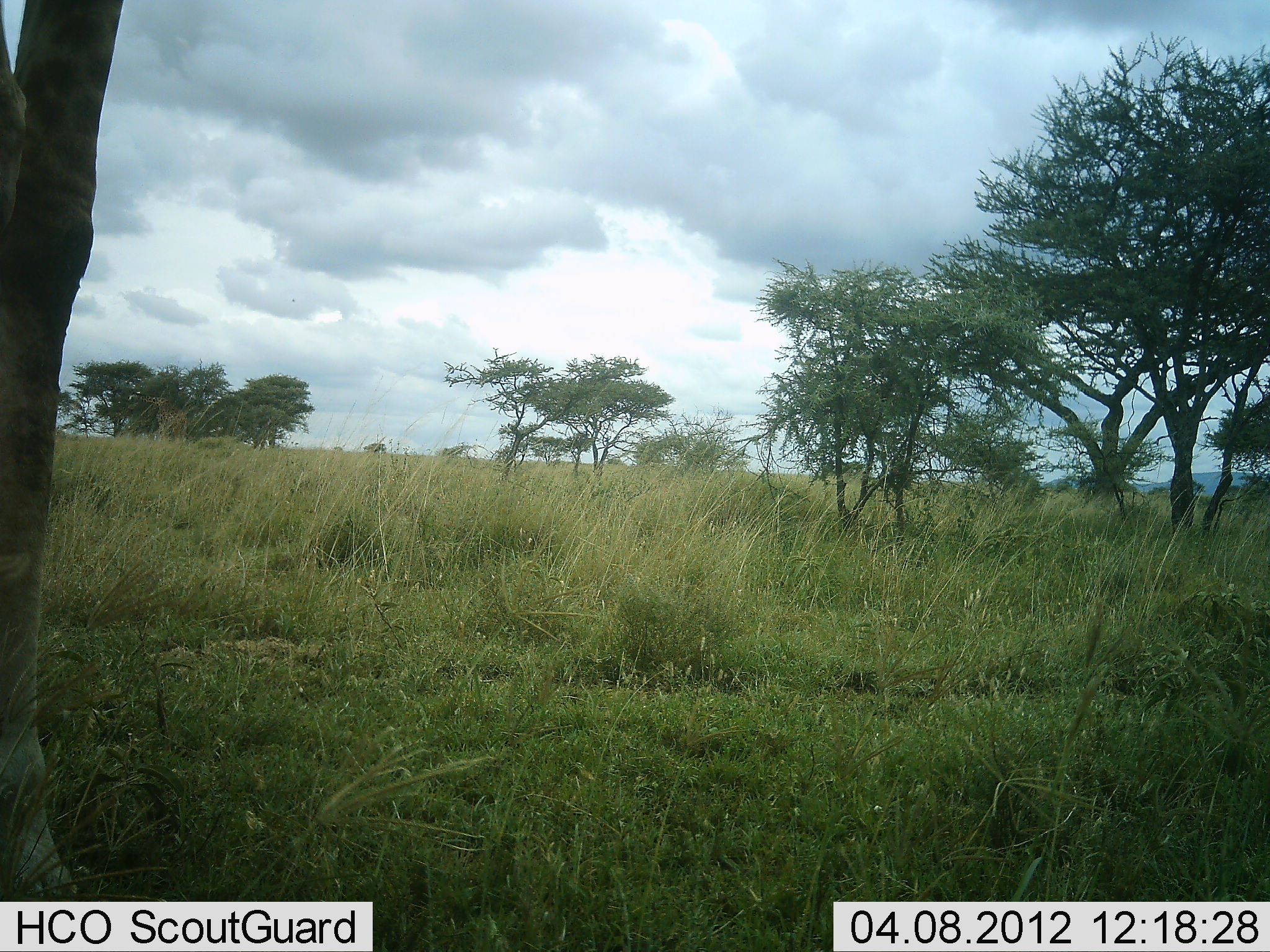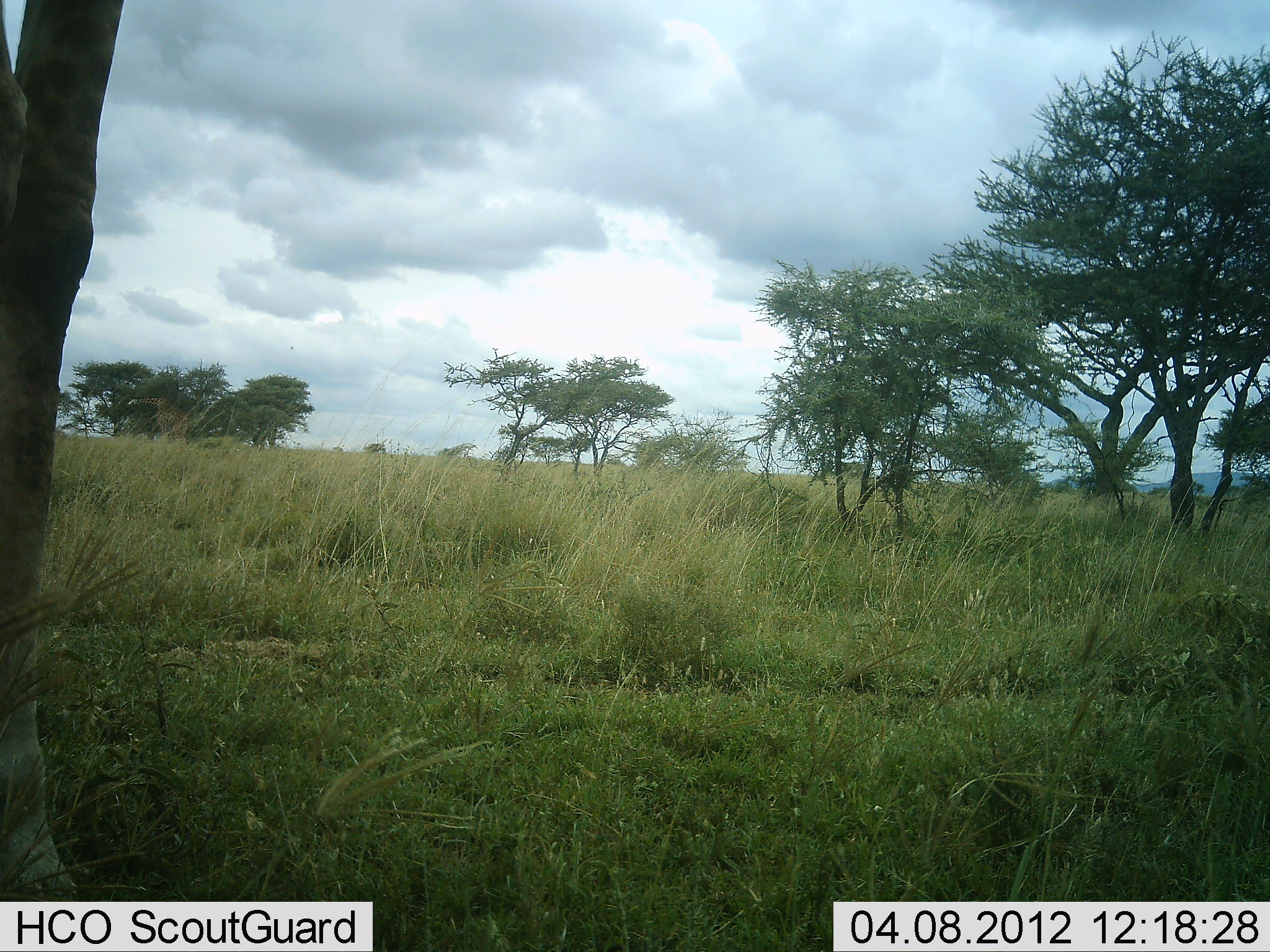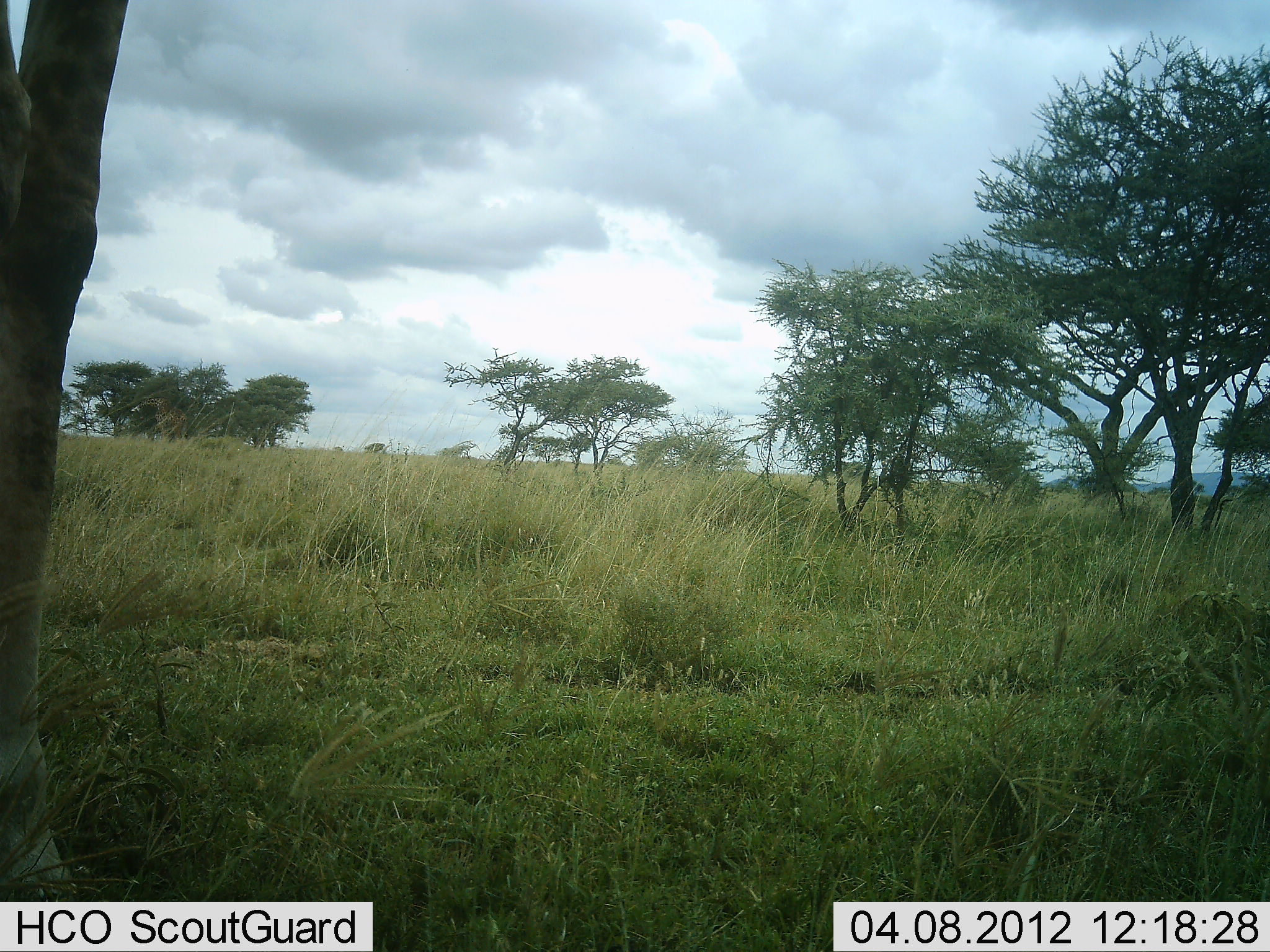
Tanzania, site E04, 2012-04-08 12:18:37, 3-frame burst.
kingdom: Animalia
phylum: Chordata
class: Mammalia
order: Artiodactyla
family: Giraffidae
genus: Giraffa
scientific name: Giraffa camelopardalis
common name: giraffe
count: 1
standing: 96%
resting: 0%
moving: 0%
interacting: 0%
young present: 0%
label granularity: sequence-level